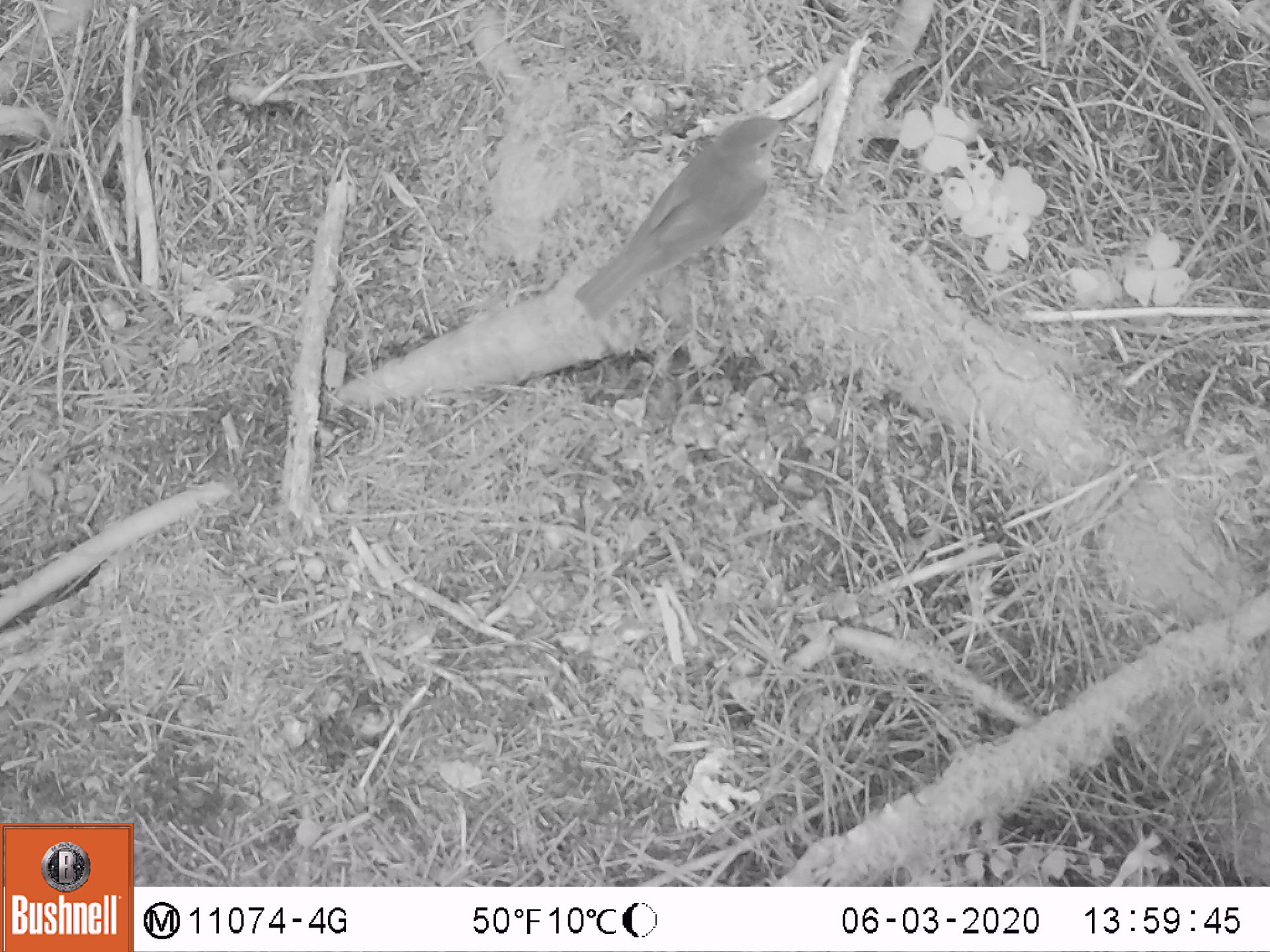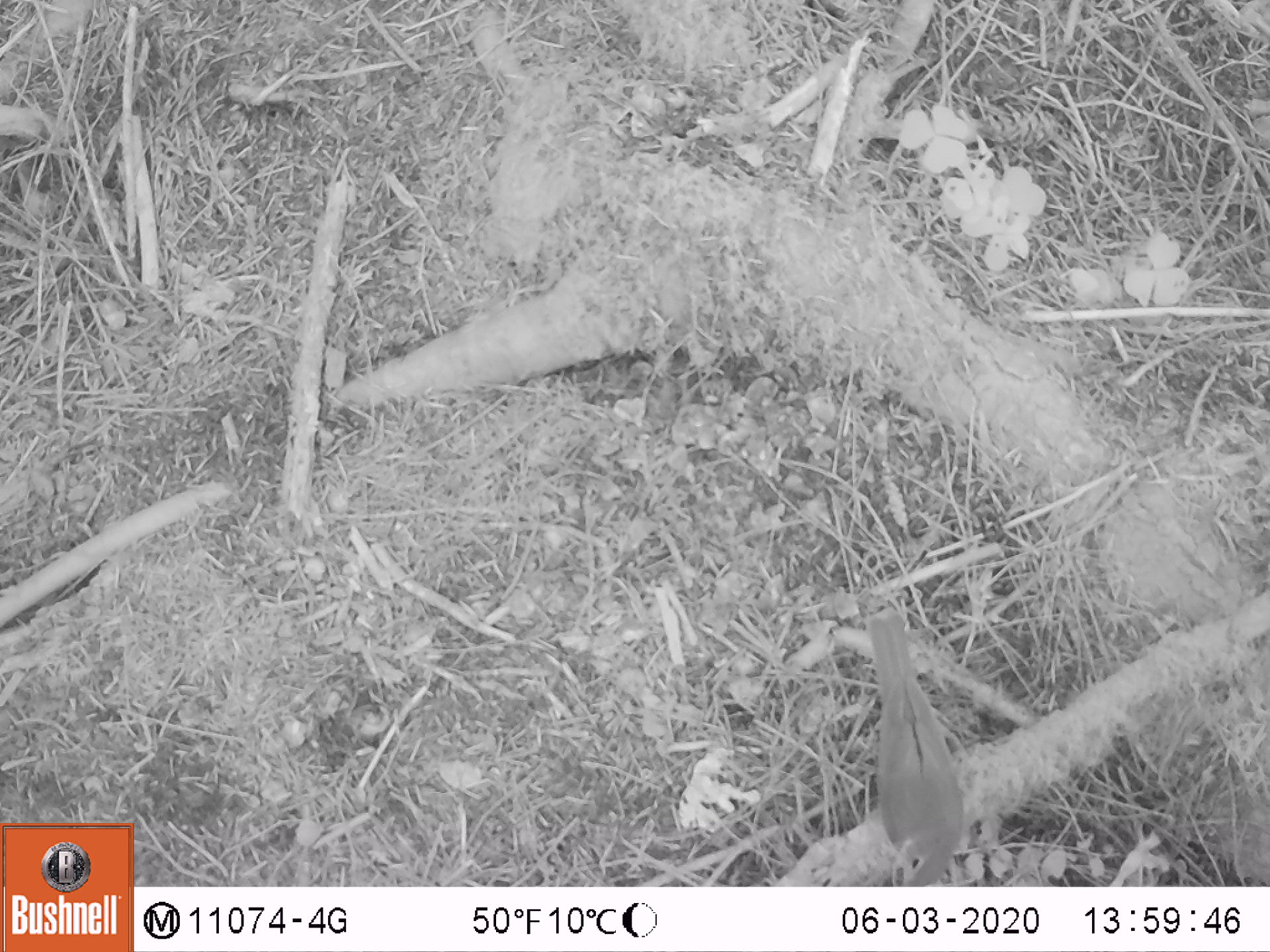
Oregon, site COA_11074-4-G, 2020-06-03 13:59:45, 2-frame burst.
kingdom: Animalia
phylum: Chordata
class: Aves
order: Passeriformes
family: Turdidae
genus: Catharus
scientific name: Catharus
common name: brown thrushes and nightingale-thrushes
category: catharus species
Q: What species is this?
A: Catharus species (brown thrushes and nightingale-thrushes) (Catharus).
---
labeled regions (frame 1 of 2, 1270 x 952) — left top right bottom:
catharus species: 561 103 809 335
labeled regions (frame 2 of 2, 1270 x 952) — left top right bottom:
catharus species: 852 600 979 883